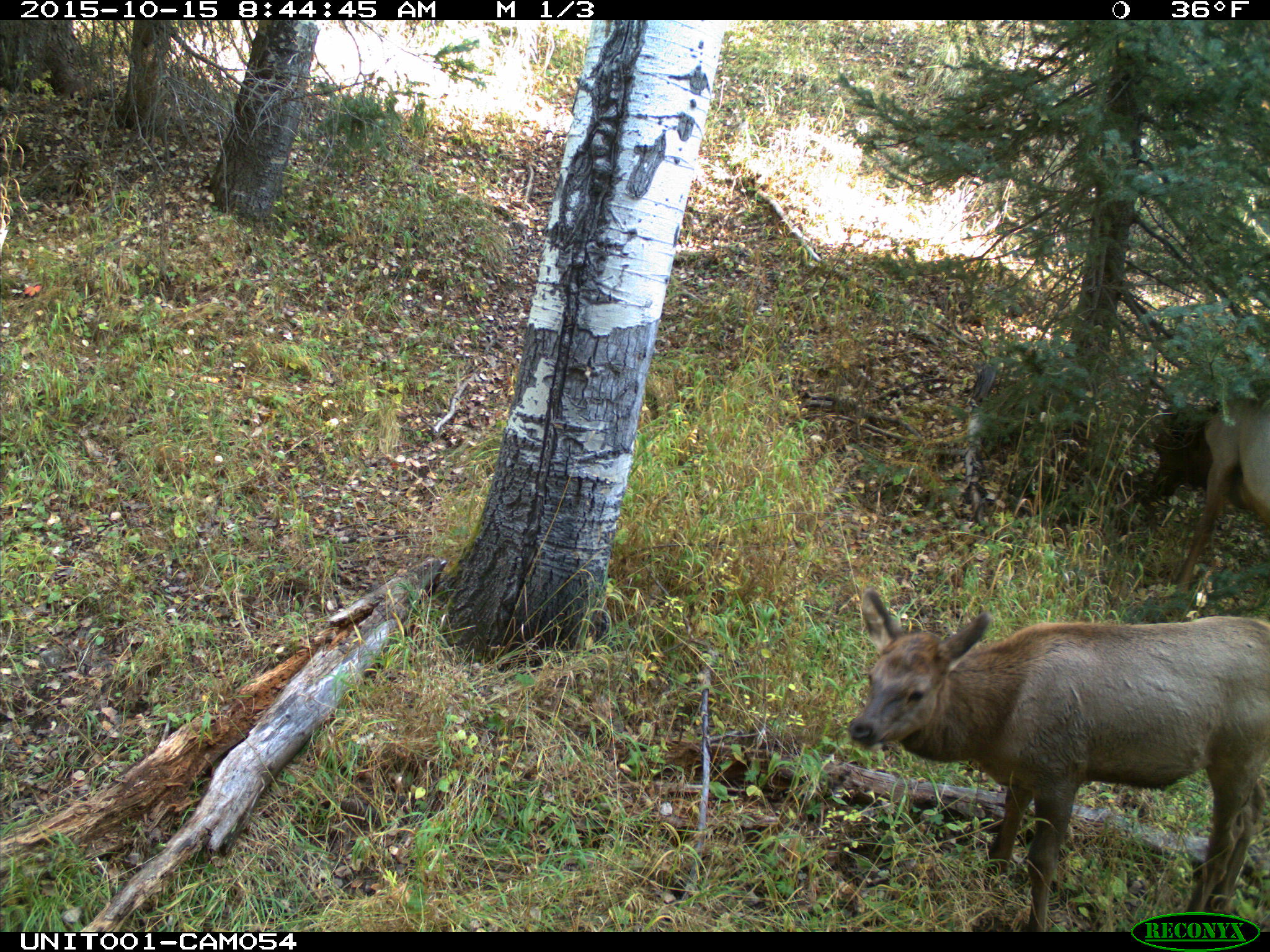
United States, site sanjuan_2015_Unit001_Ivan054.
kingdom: Animalia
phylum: Chordata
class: Mammalia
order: Artiodactyla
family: Cervidae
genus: Cervus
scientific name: Cervus elaphus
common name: red deer